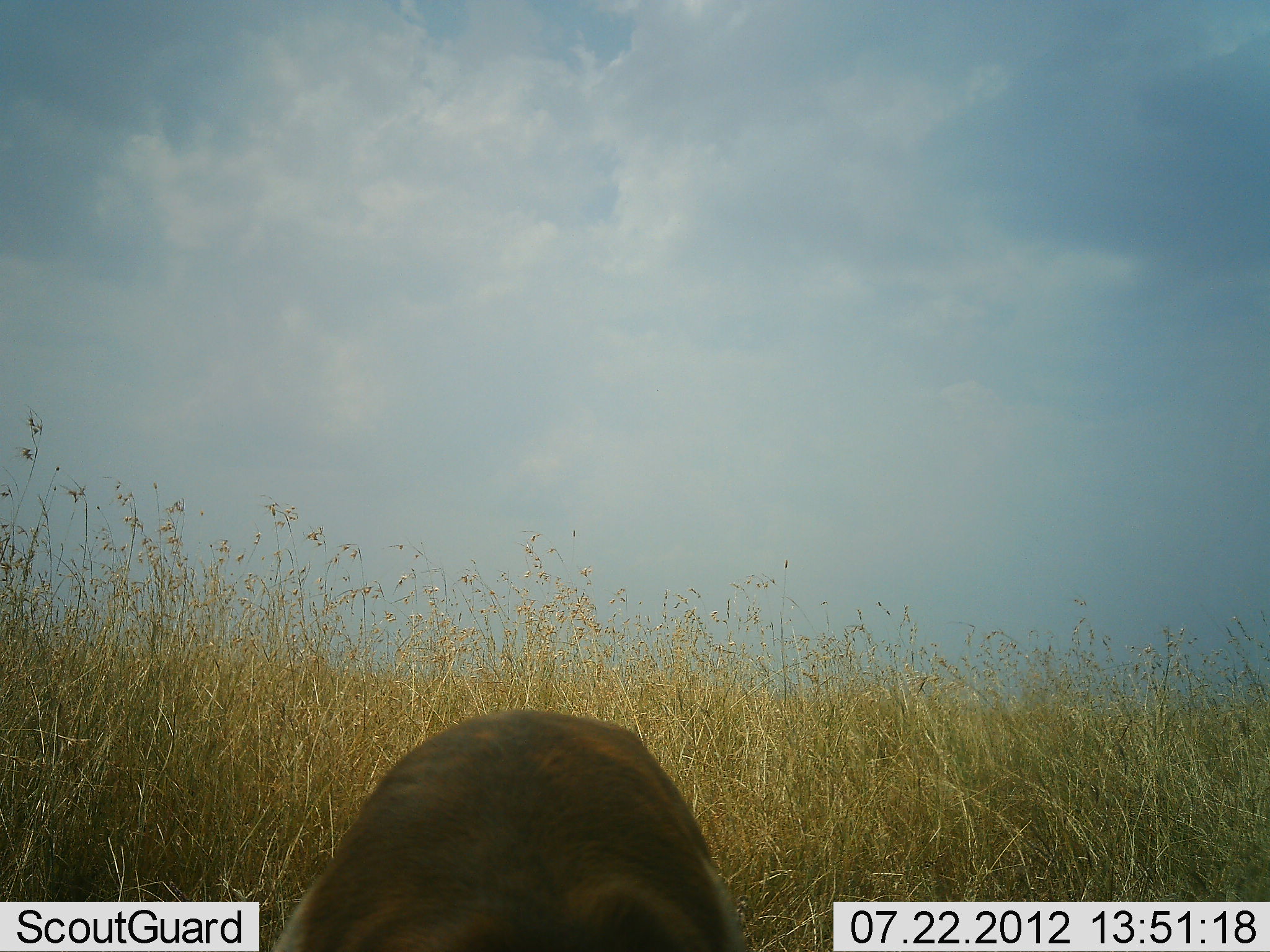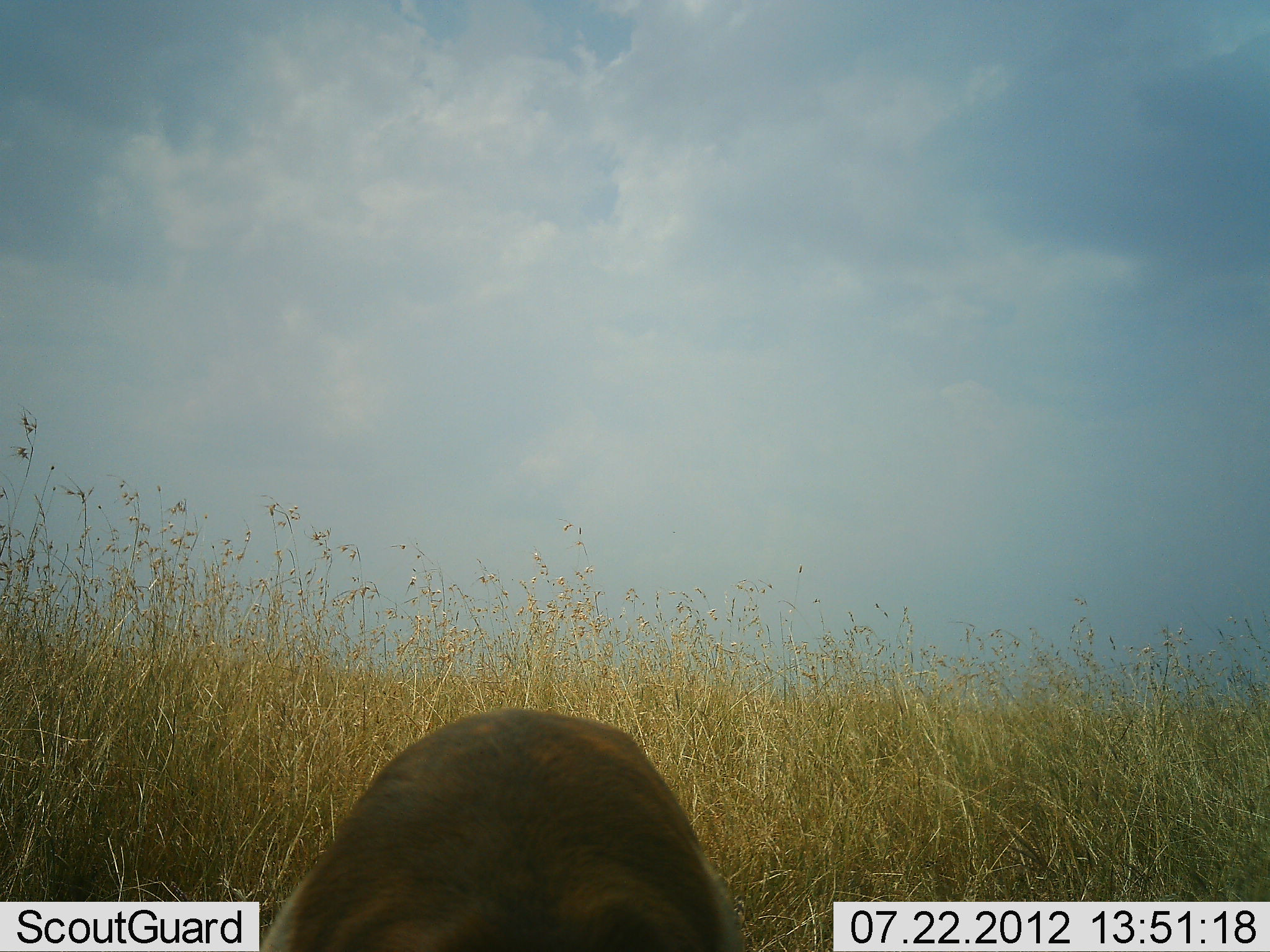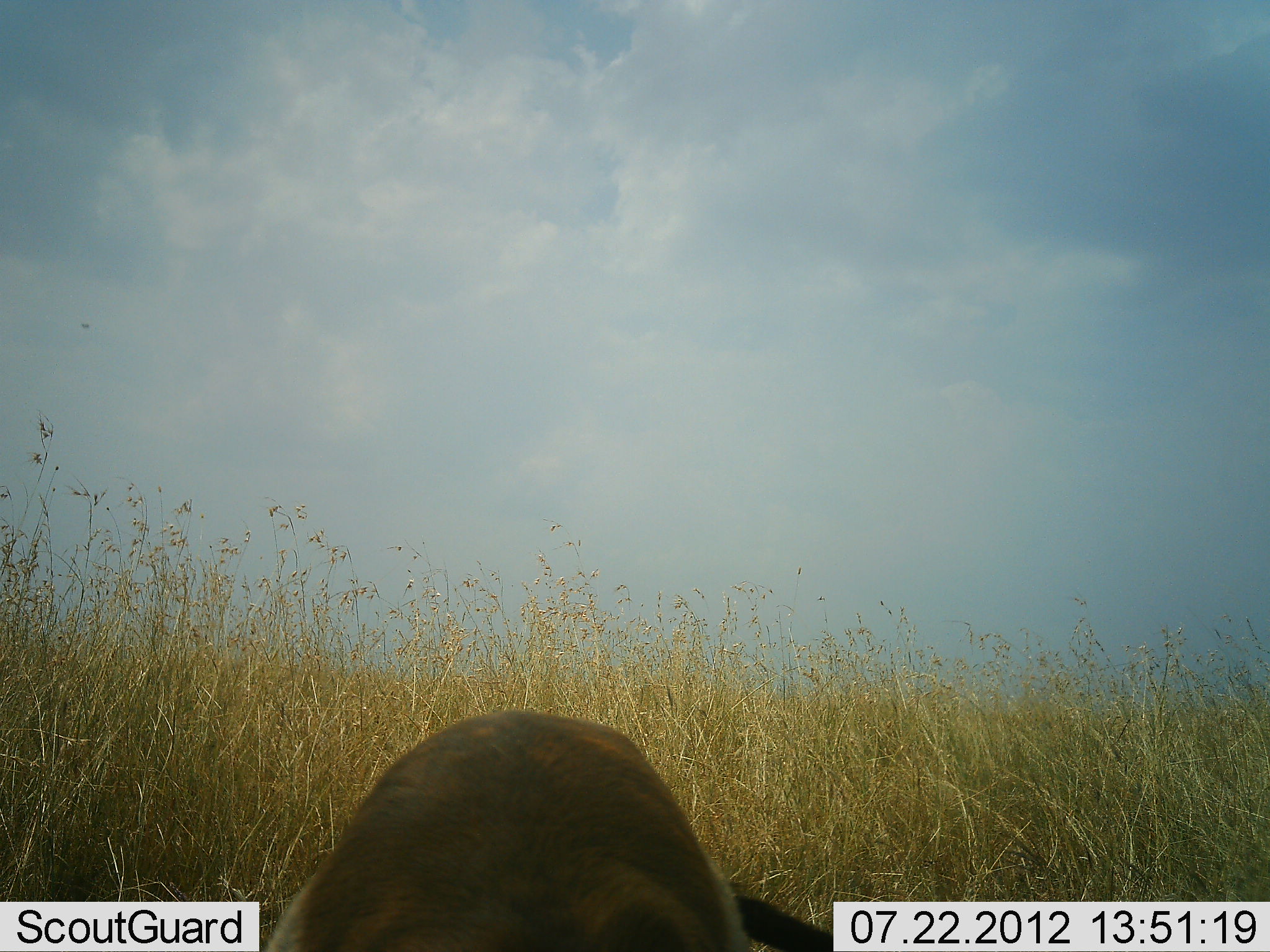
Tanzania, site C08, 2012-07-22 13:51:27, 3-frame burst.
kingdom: Animalia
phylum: Chordata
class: Mammalia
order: Artiodactyla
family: Bovidae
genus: Eudorcas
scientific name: Eudorcas thomsonii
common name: thomson's gazelle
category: gazellethomsons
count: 1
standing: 80%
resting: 0%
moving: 0%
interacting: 20%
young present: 0%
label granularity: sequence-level